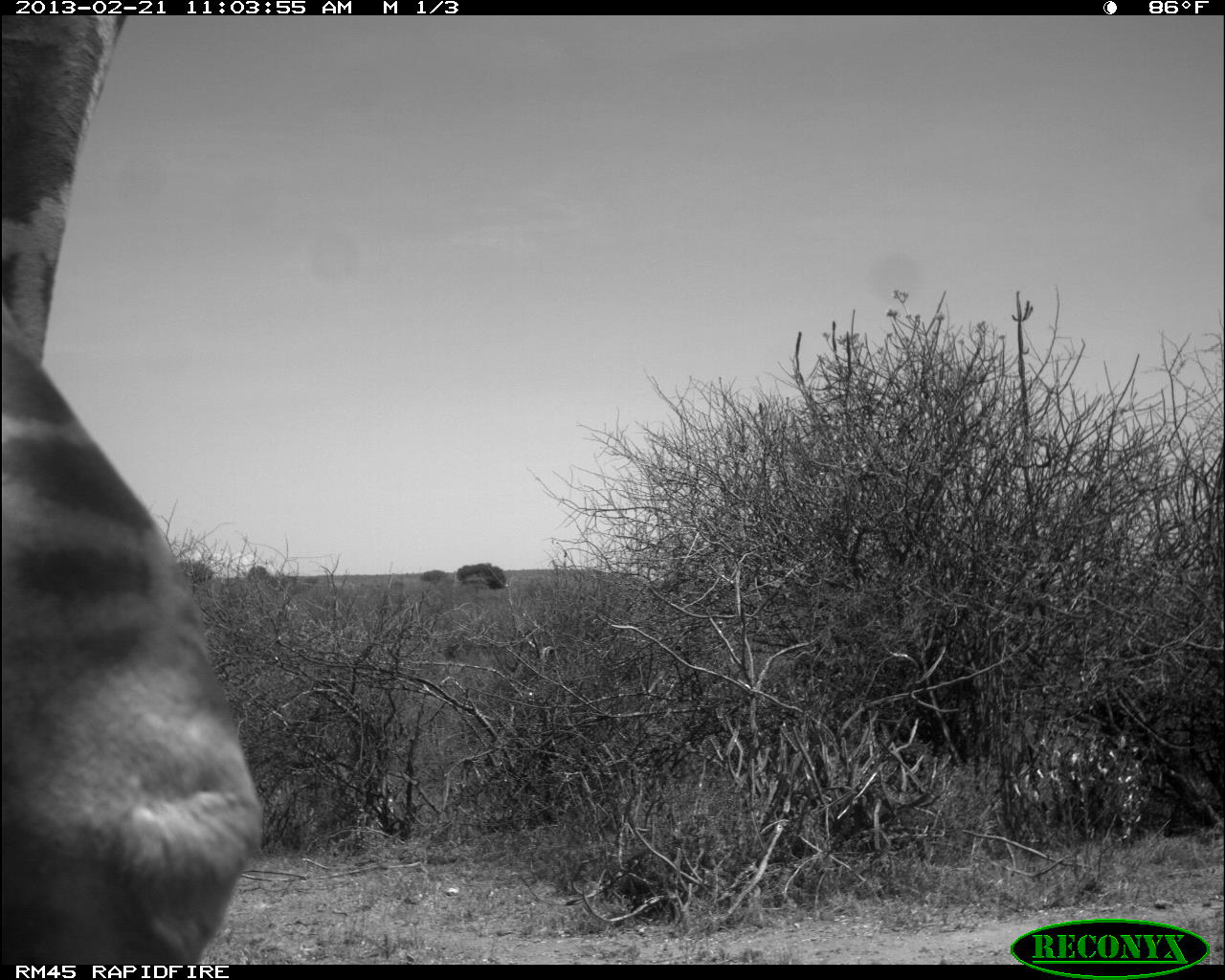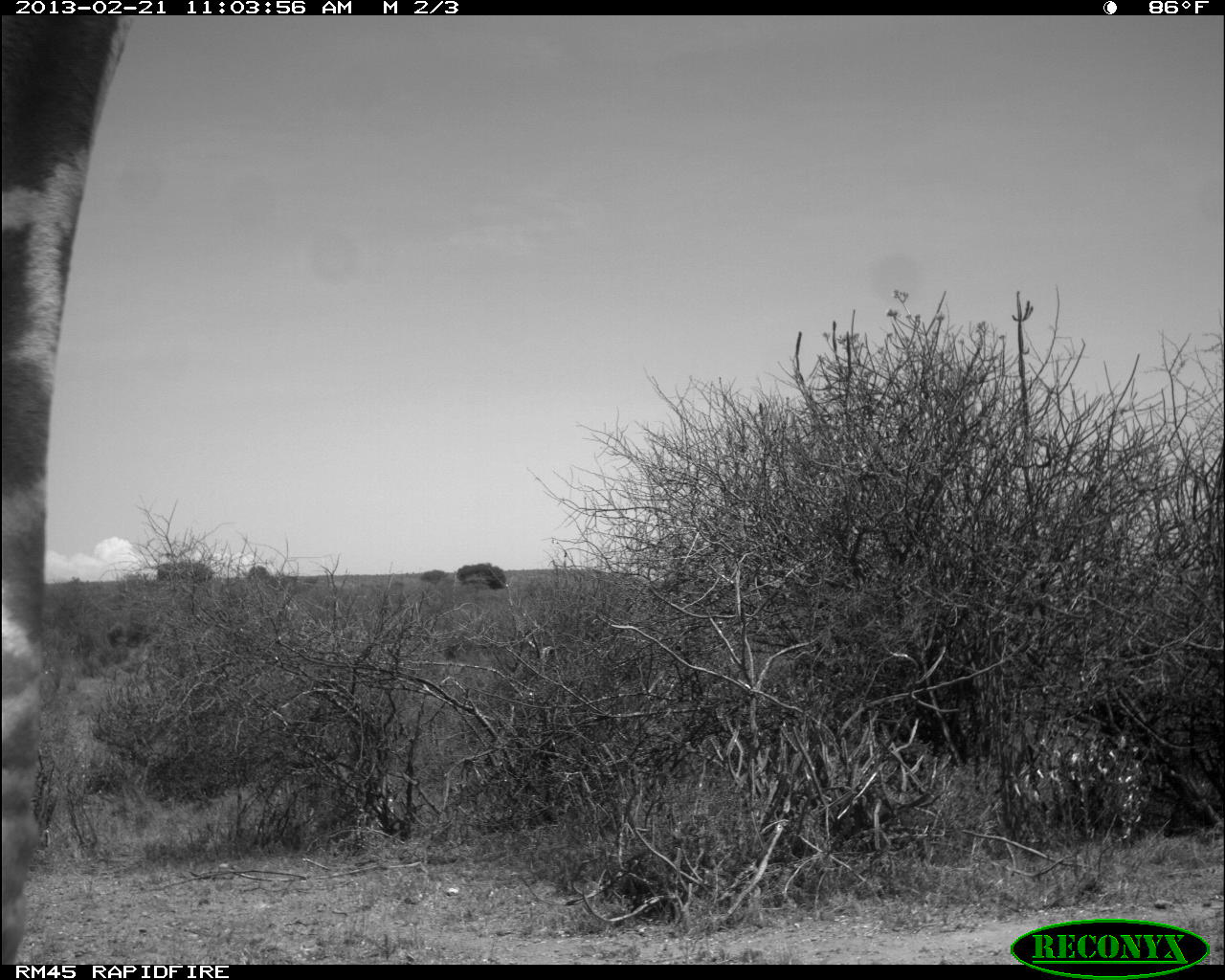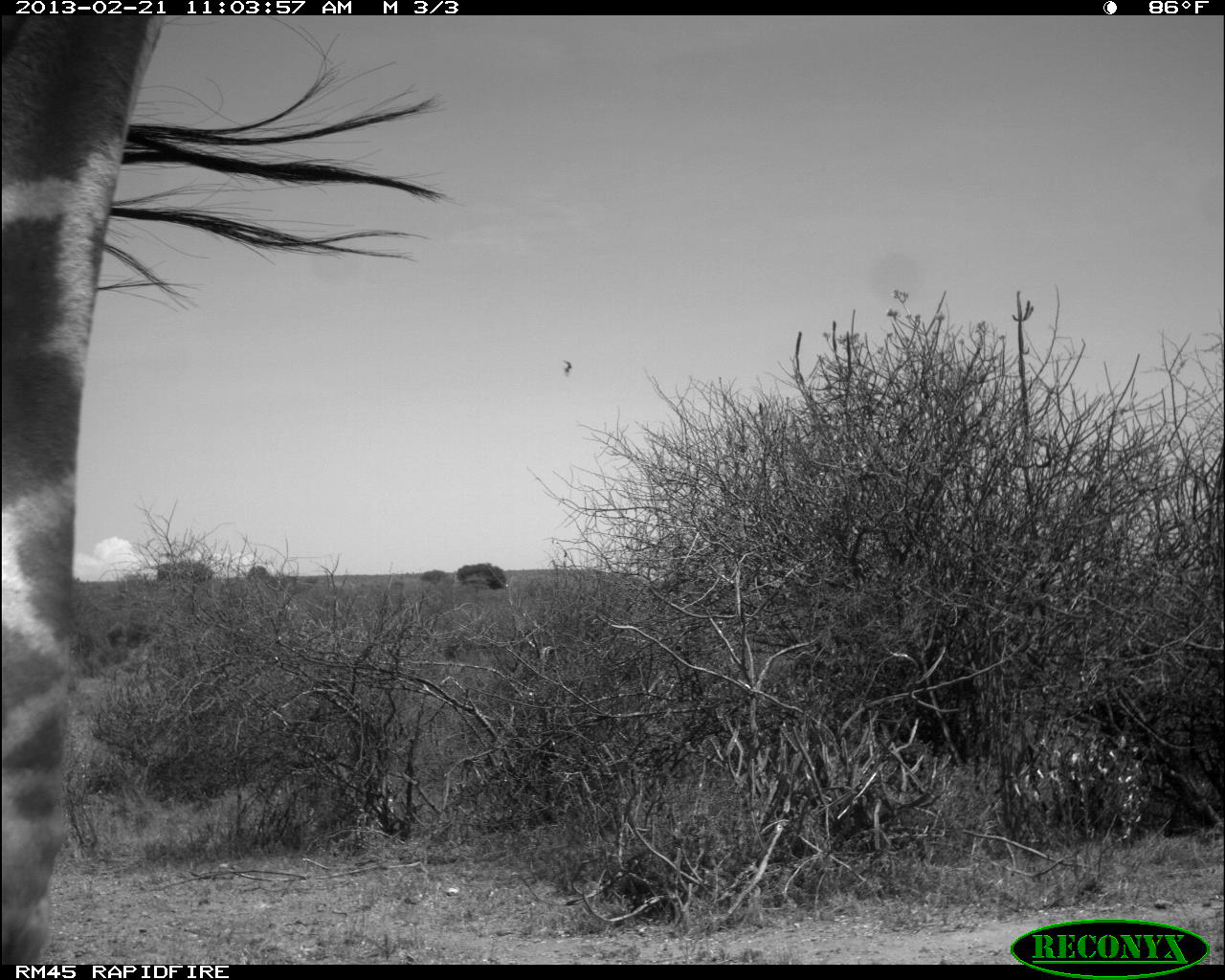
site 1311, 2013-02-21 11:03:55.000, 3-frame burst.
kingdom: Animalia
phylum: Chordata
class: Mammalia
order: Artiodactyla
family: Giraffidae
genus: Giraffa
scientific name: Giraffa camelopardalis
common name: giraffe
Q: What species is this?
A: Giraffa camelopardalis (giraffe).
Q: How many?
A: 1.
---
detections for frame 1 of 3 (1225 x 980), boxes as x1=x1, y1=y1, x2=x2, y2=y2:
giraffa camelopardalis: x1=0, y1=11, x2=259, y2=961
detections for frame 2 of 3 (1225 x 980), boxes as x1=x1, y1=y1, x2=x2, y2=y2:
giraffa camelopardalis: x1=0, y1=0, x2=131, y2=960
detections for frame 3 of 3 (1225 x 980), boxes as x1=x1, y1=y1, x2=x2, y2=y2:
giraffa camelopardalis: x1=0, y1=11, x2=463, y2=960